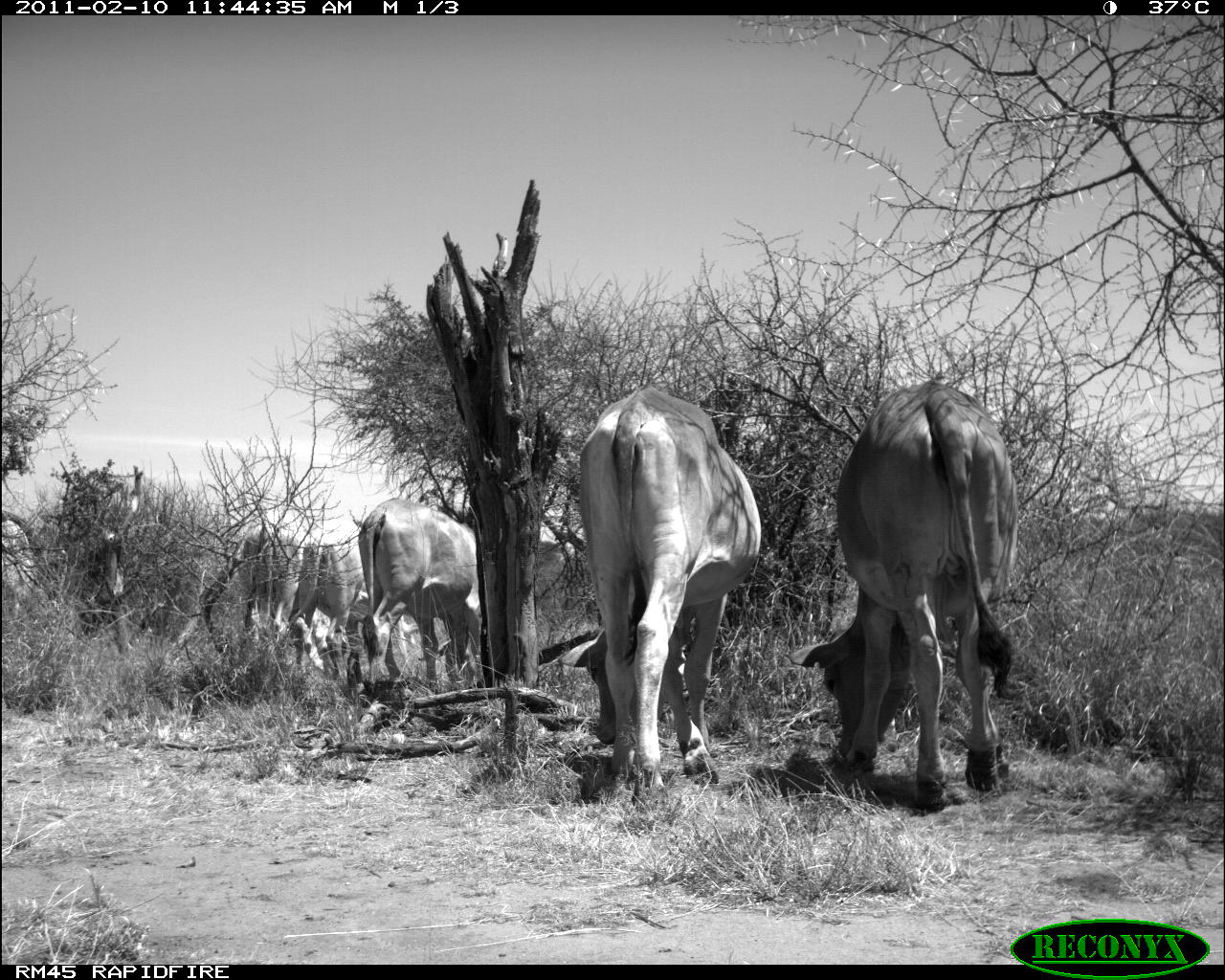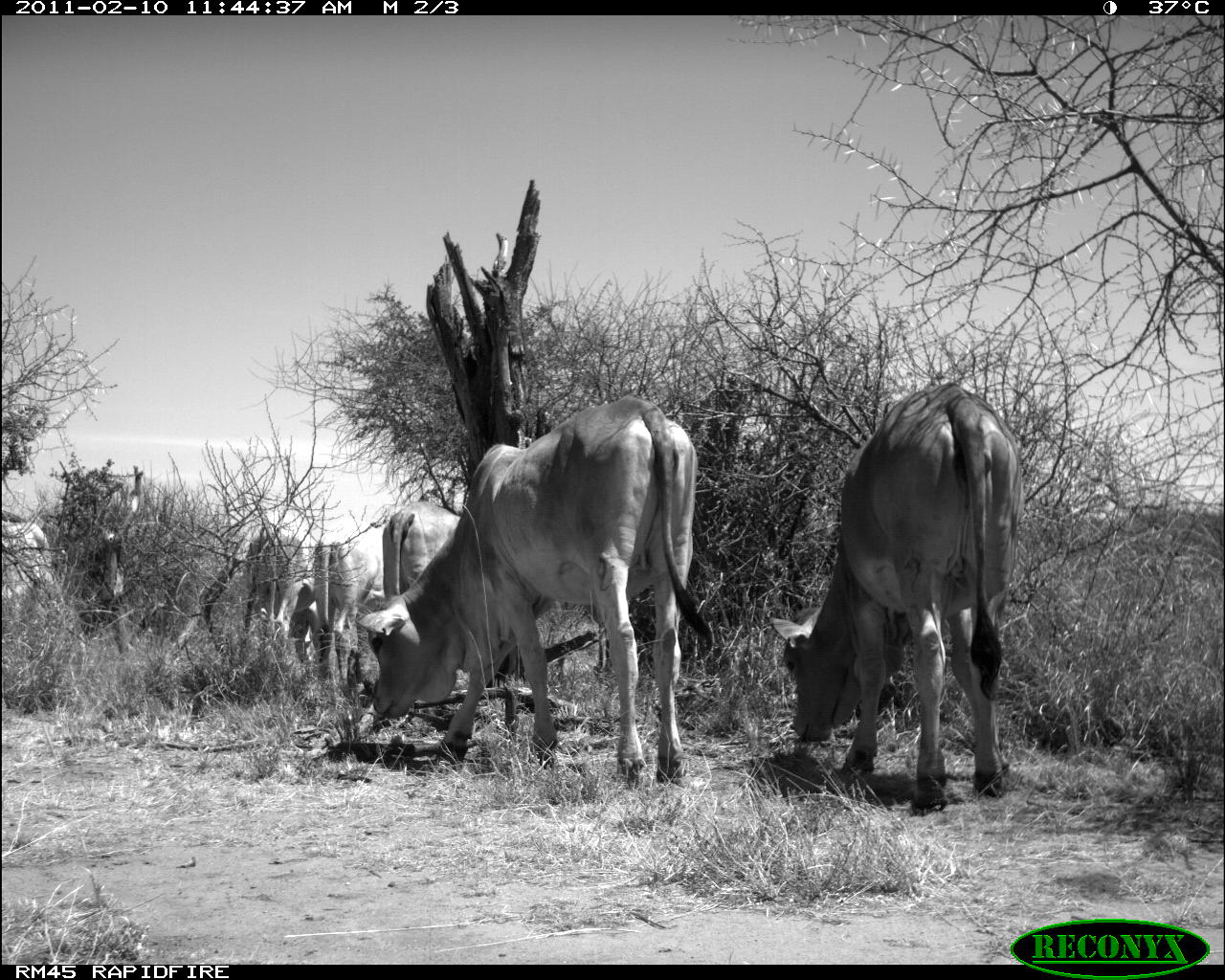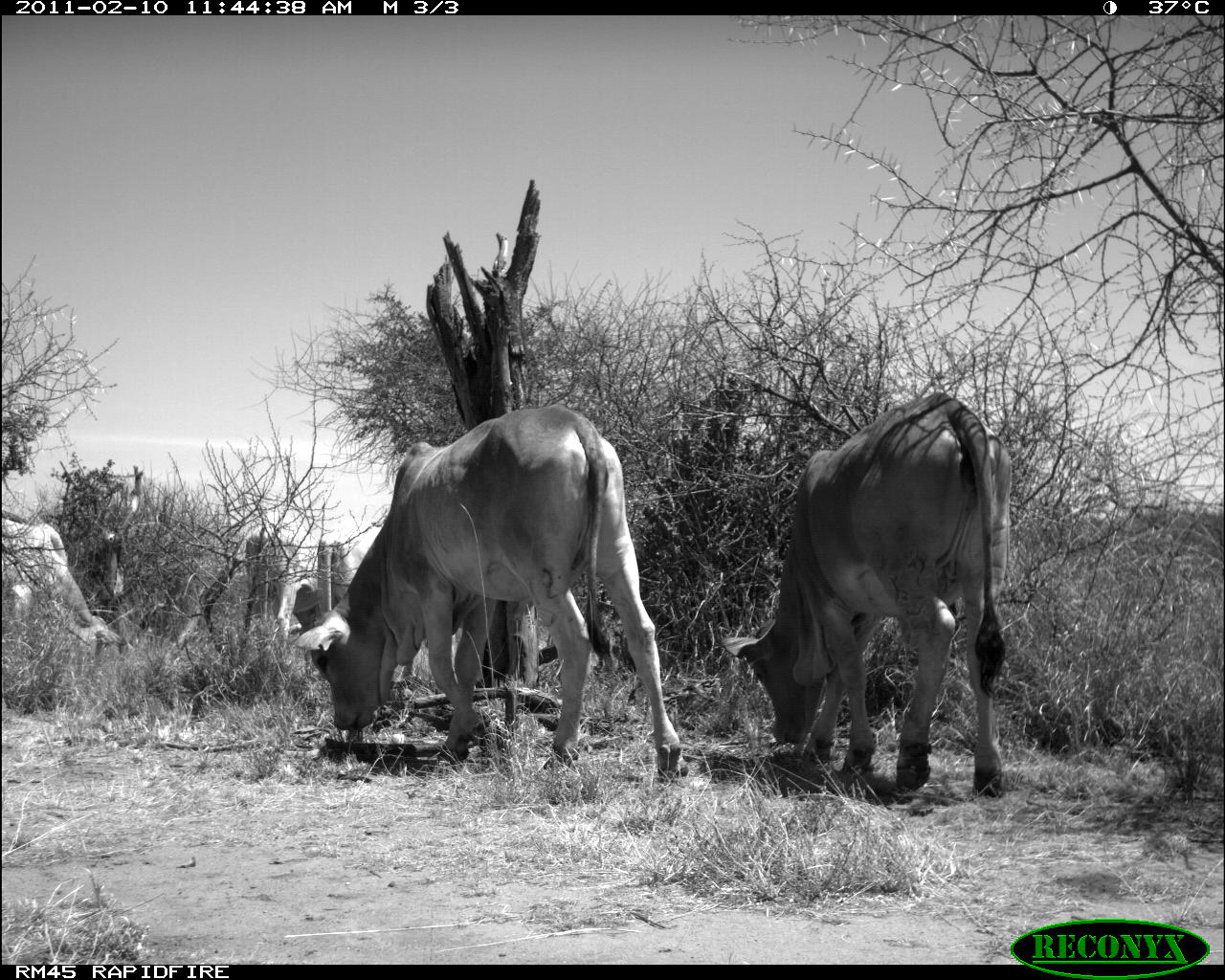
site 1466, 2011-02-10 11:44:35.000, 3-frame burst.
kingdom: Animalia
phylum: Chordata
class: Mammalia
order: Artiodactyla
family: Bovidae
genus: Bos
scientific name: Bos taurus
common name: domestic cattle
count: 5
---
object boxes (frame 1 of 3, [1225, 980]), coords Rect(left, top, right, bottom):
bos taurus: Rect(784, 377, 1021, 810); Rect(560, 383, 761, 805); Rect(356, 493, 481, 689); Rect(289, 532, 365, 687); Rect(238, 522, 302, 646); Rect(3, 565, 36, 624)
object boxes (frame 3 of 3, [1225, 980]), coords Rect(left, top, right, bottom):
bos taurus: Rect(293, 404, 686, 782); Rect(719, 389, 1017, 798); Rect(3, 512, 125, 657); Rect(243, 536, 327, 647); Rect(316, 540, 382, 610)